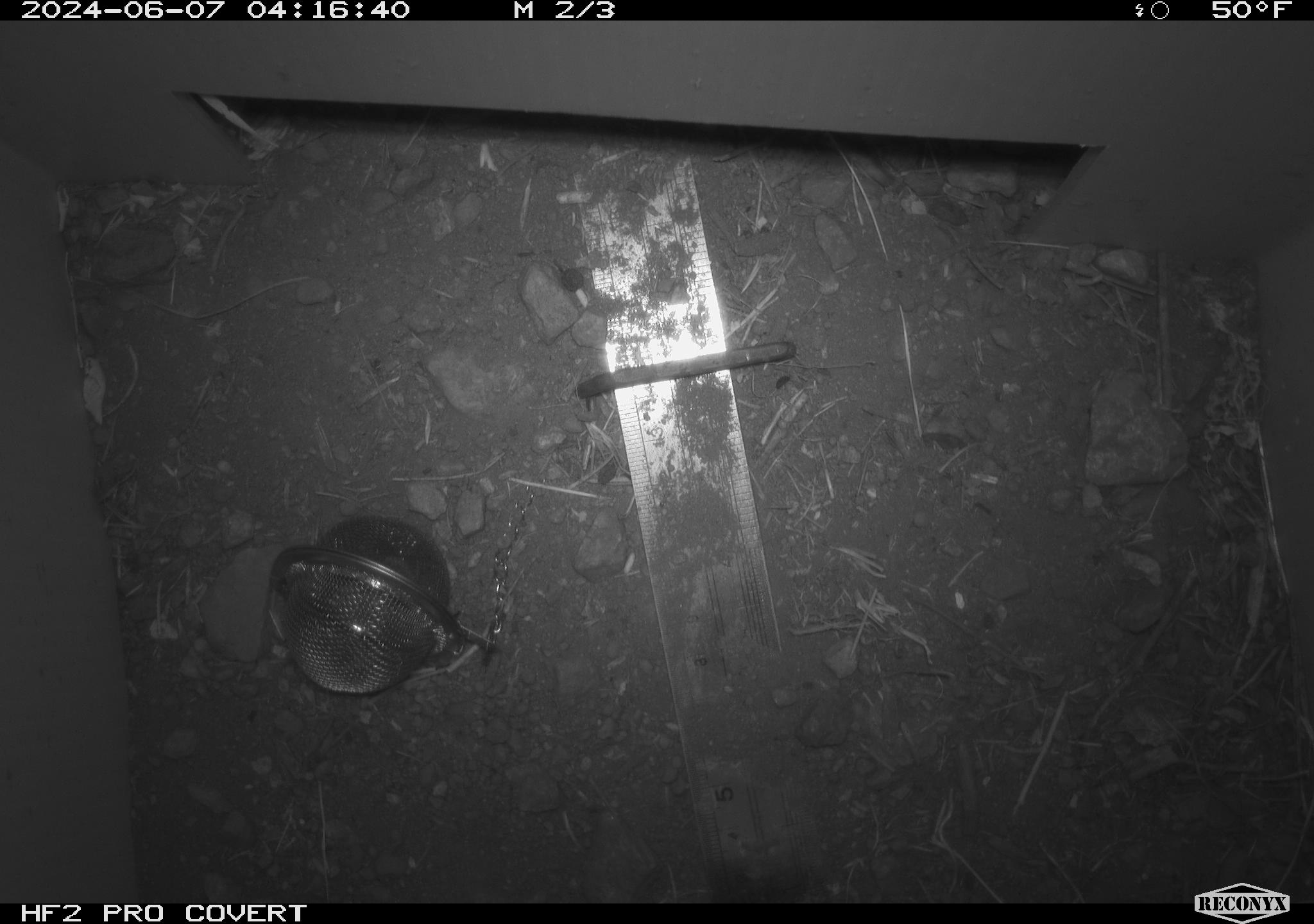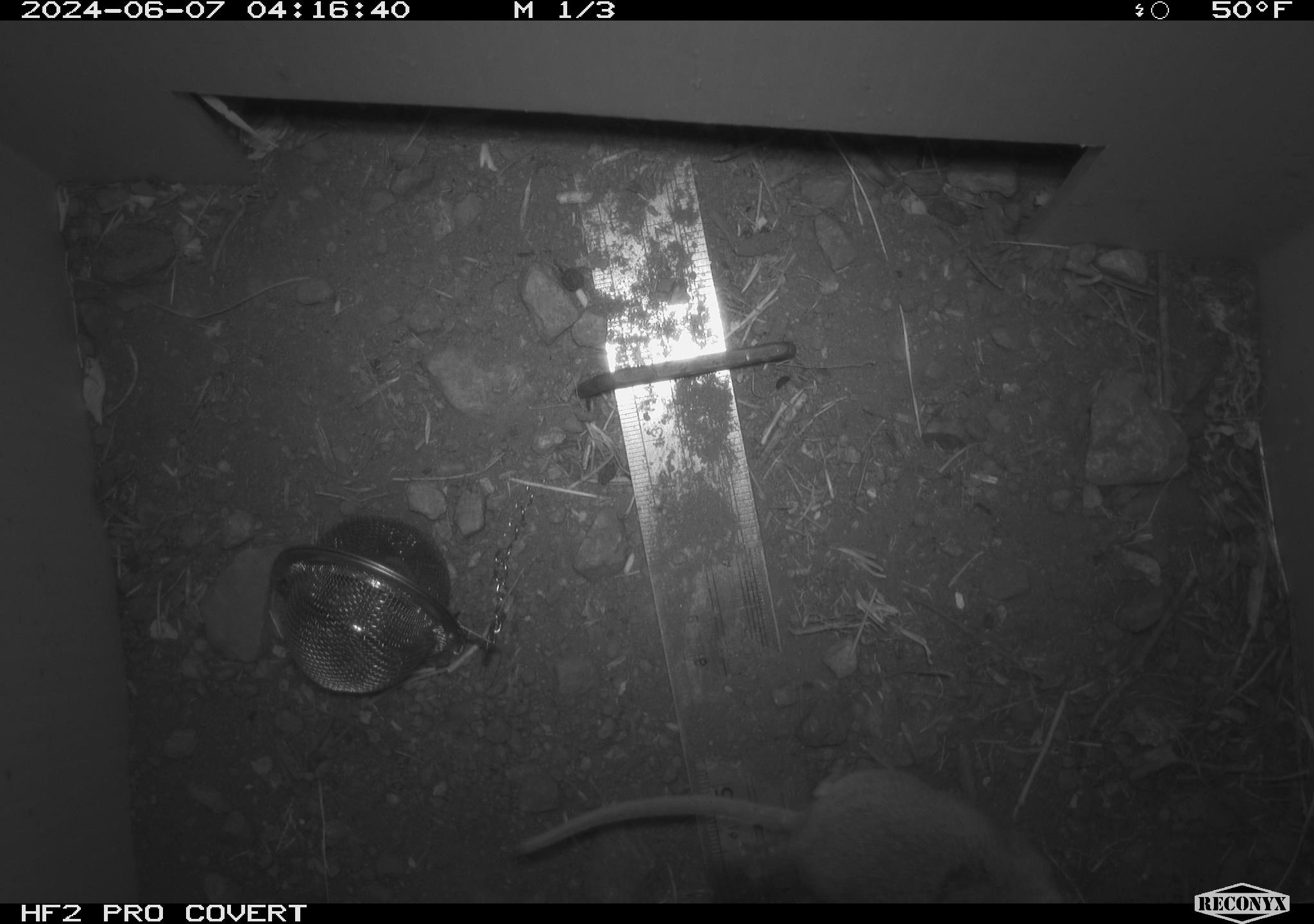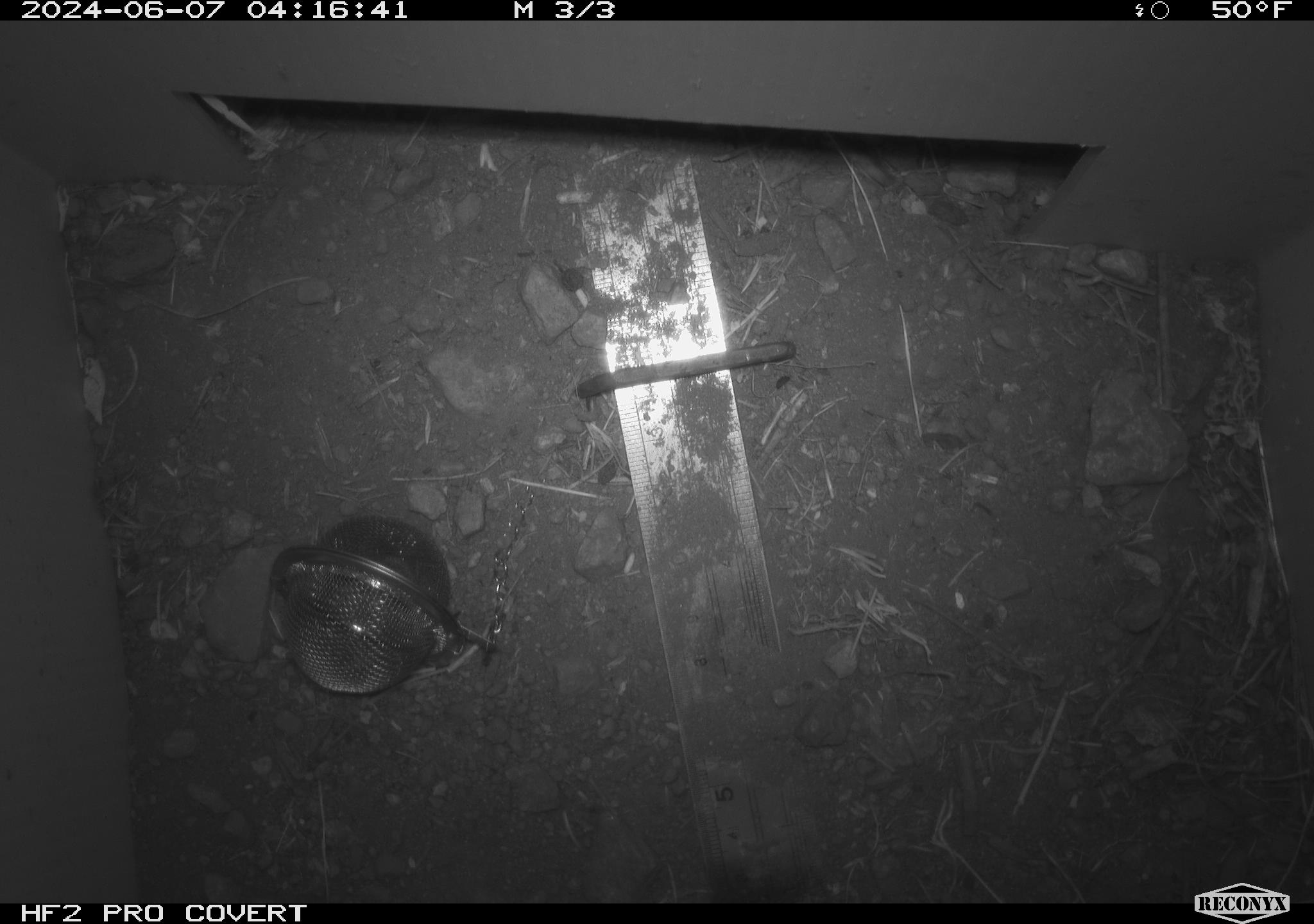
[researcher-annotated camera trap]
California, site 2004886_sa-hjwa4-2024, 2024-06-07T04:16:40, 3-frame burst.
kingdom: Animalia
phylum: Chordata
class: Mammalia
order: Rodentia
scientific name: Rodentia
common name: rodent